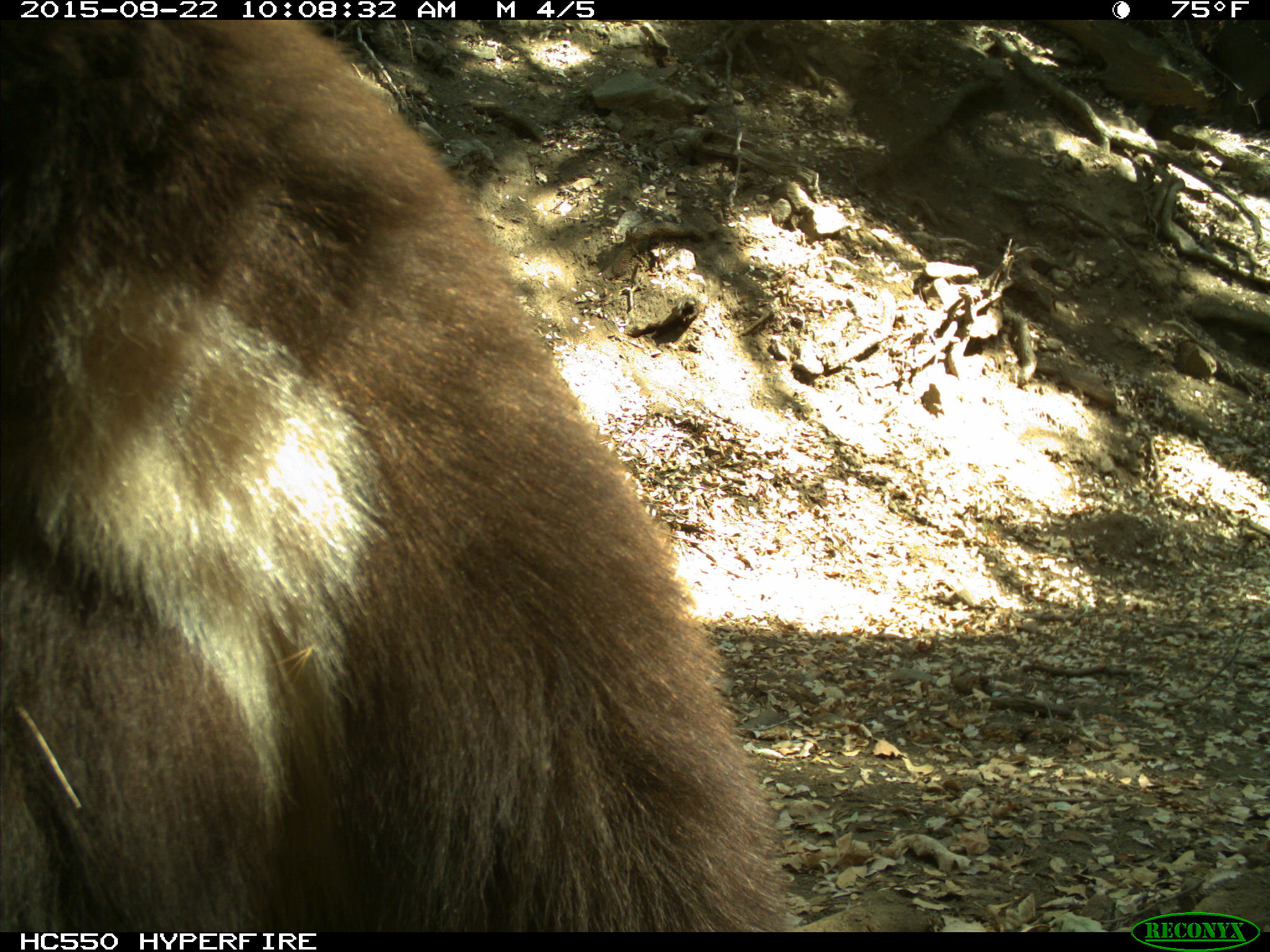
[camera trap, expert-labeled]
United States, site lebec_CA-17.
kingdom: Animalia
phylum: Chordata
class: Mammalia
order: Carnivora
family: Ursidae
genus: Ursus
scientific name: Ursus americanus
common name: american black bear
Ursus americanus (american black bear).